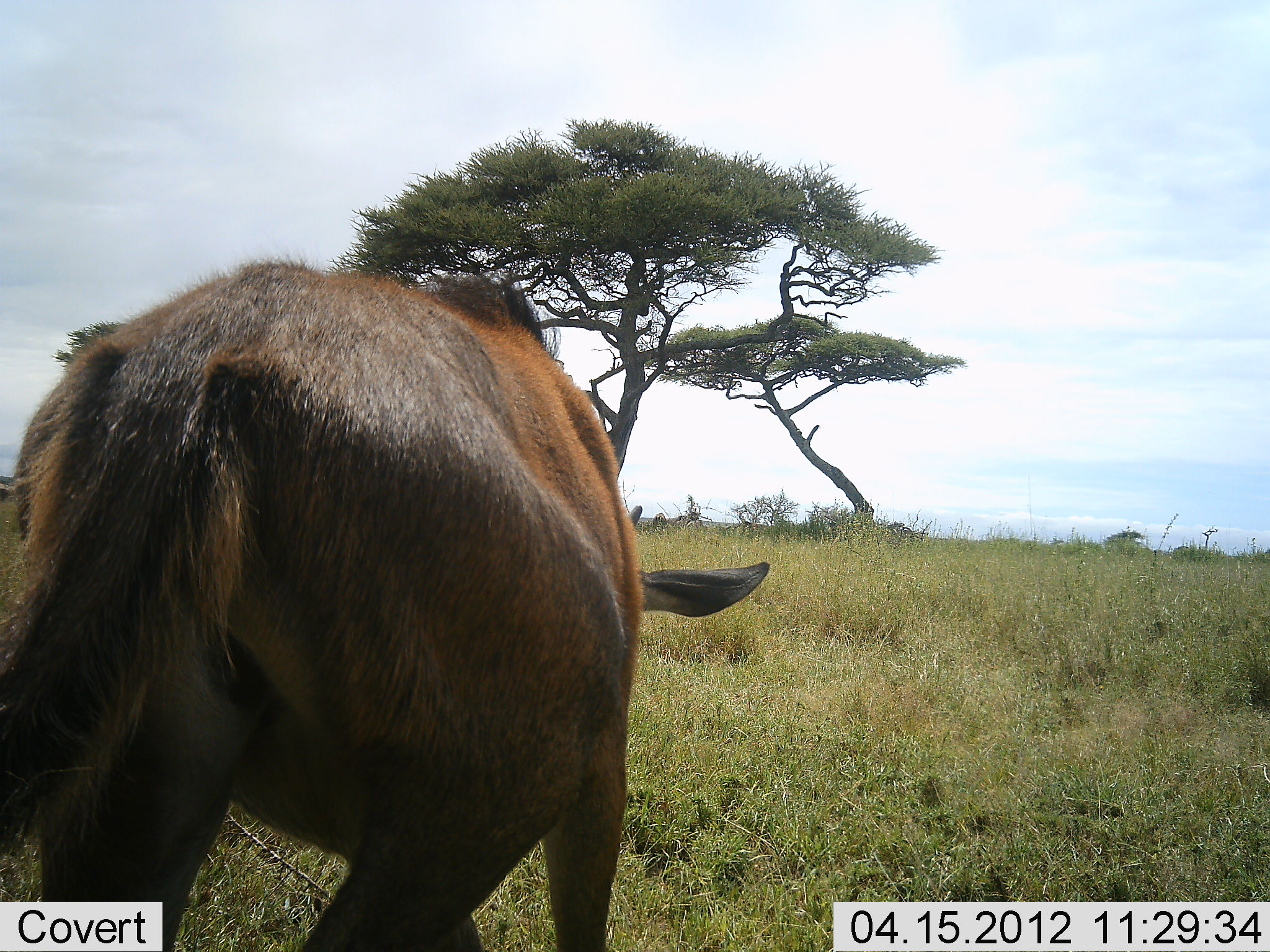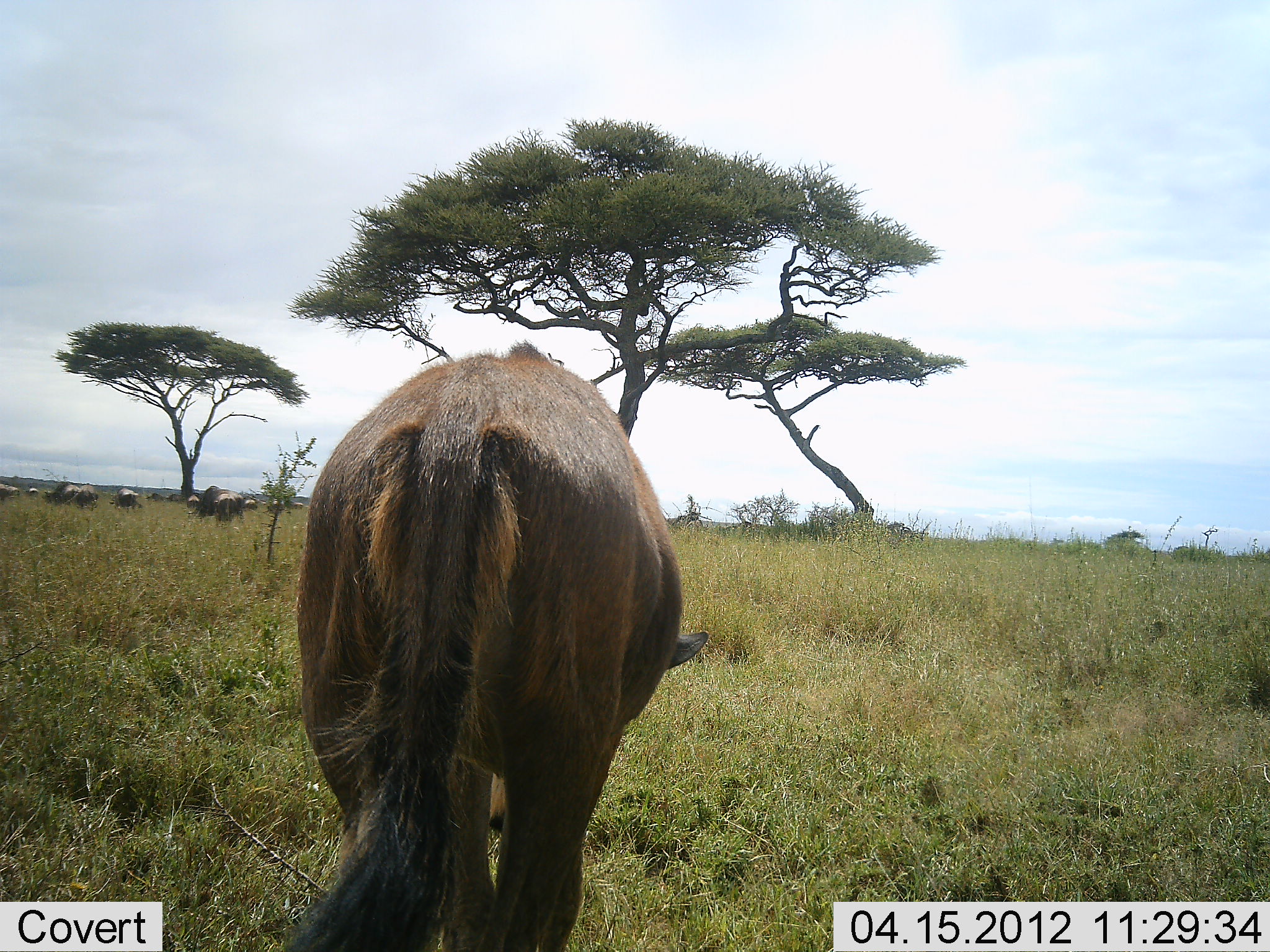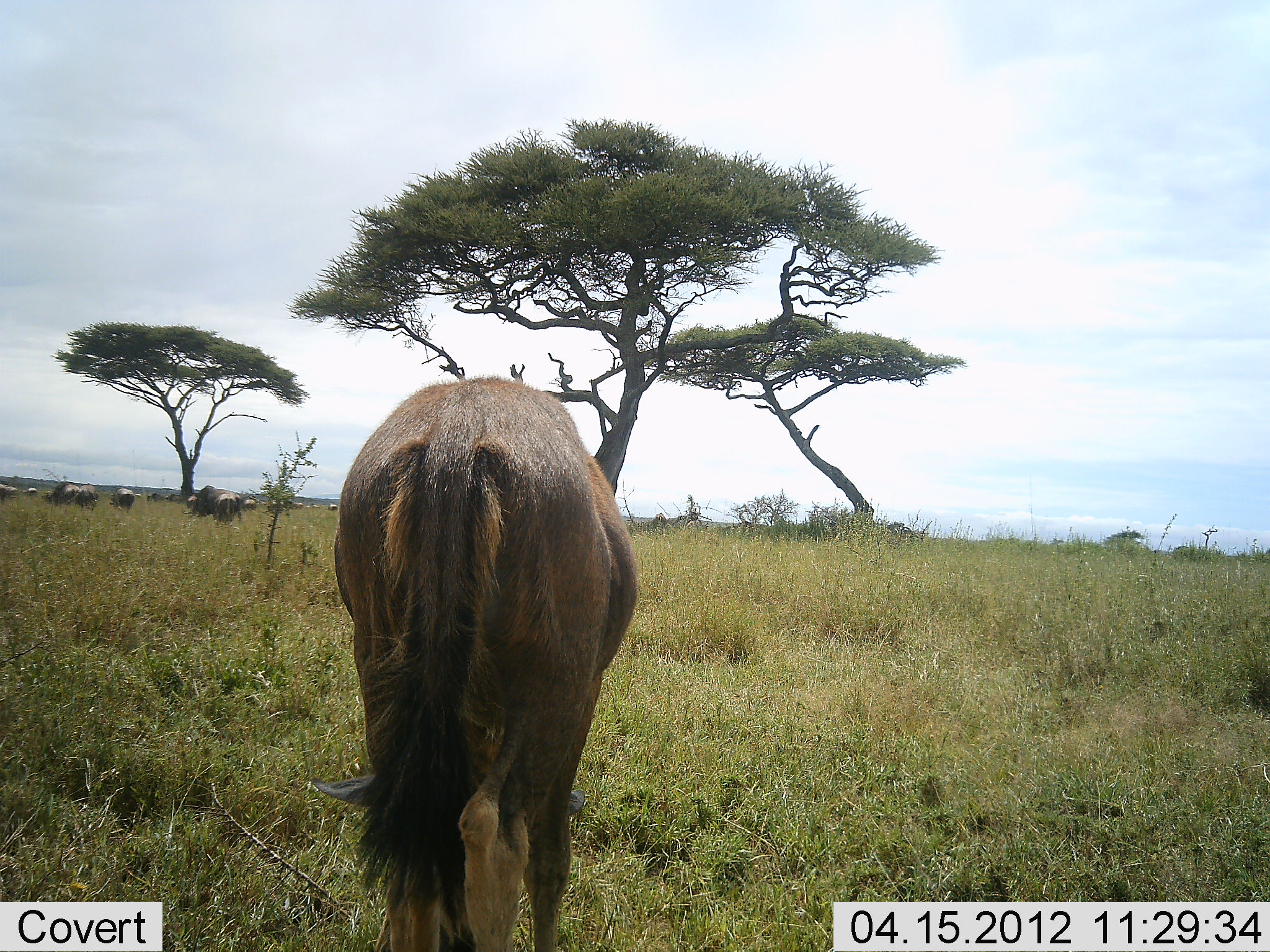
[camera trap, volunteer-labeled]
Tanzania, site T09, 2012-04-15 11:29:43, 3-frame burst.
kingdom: Animalia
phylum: Chordata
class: Mammalia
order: Artiodactyla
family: Bovidae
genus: Connochaetes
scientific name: Connochaetes taurinus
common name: blue wildebeest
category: wildebeest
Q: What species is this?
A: Wildebeest (blue wildebeest) (Connochaetes taurinus).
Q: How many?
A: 10.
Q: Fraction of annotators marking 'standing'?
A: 46%.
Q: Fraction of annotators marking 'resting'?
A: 0%.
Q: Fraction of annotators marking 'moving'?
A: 69%.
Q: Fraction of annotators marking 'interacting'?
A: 0%.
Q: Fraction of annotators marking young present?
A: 31%.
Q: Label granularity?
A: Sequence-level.